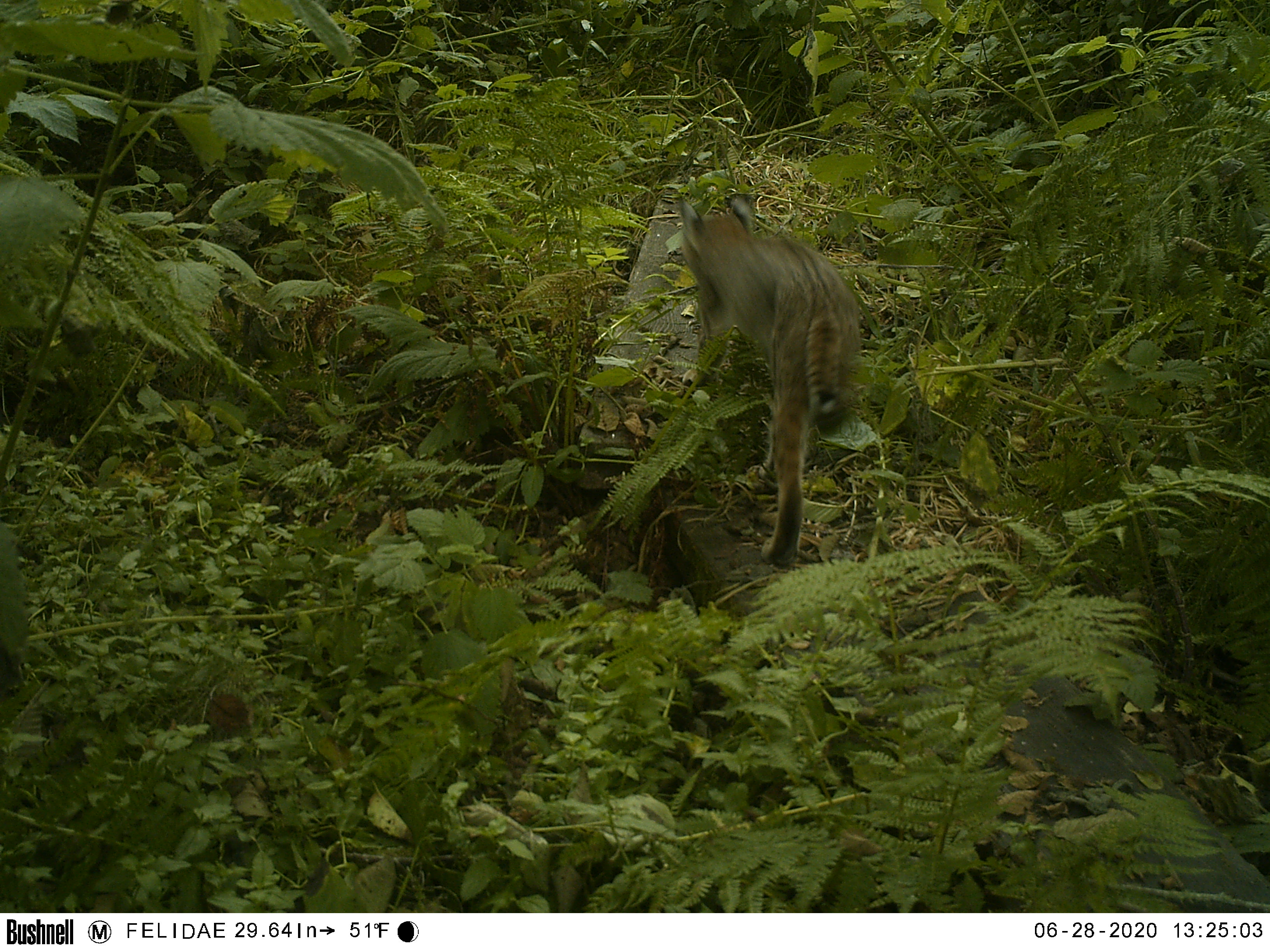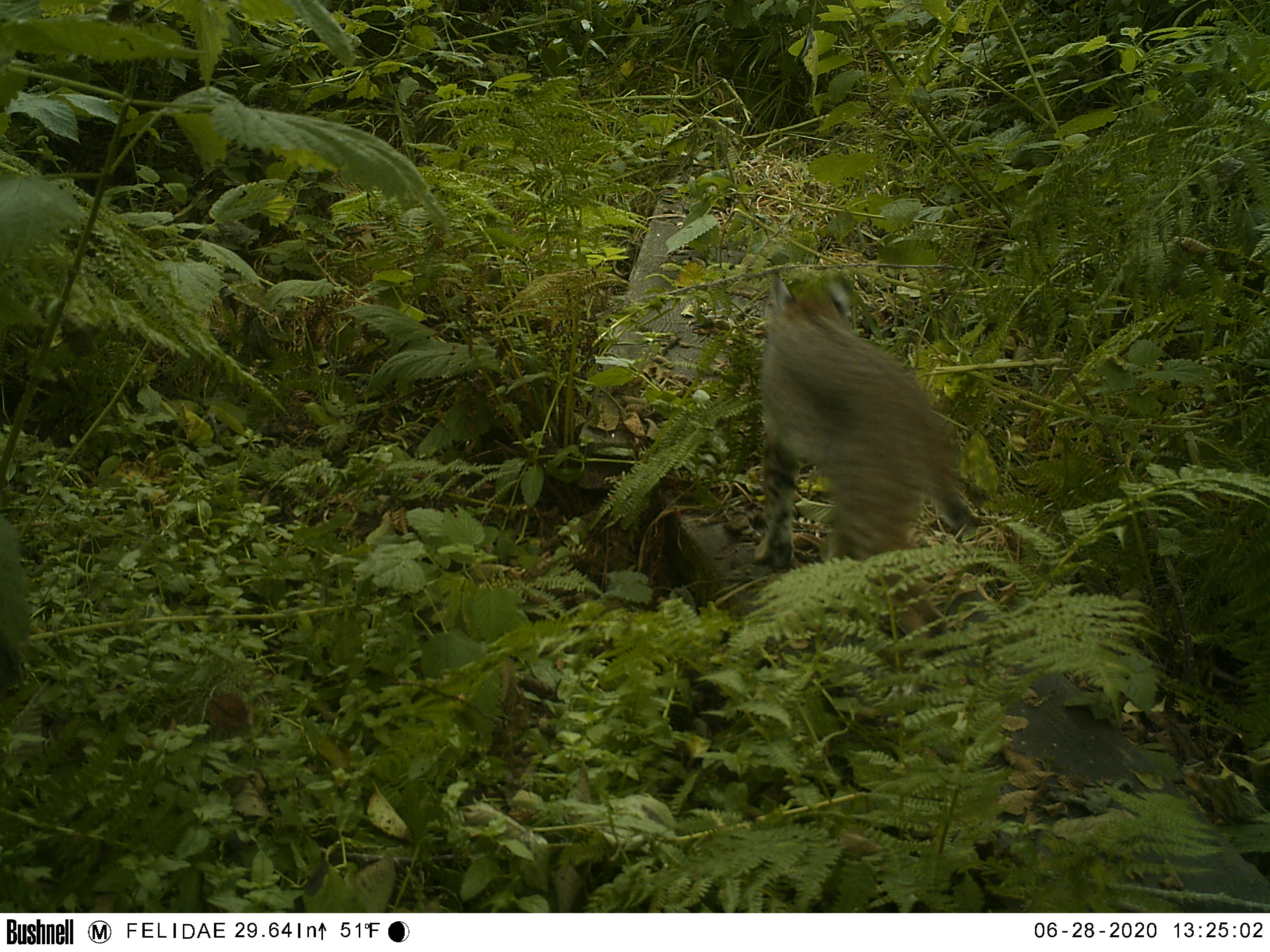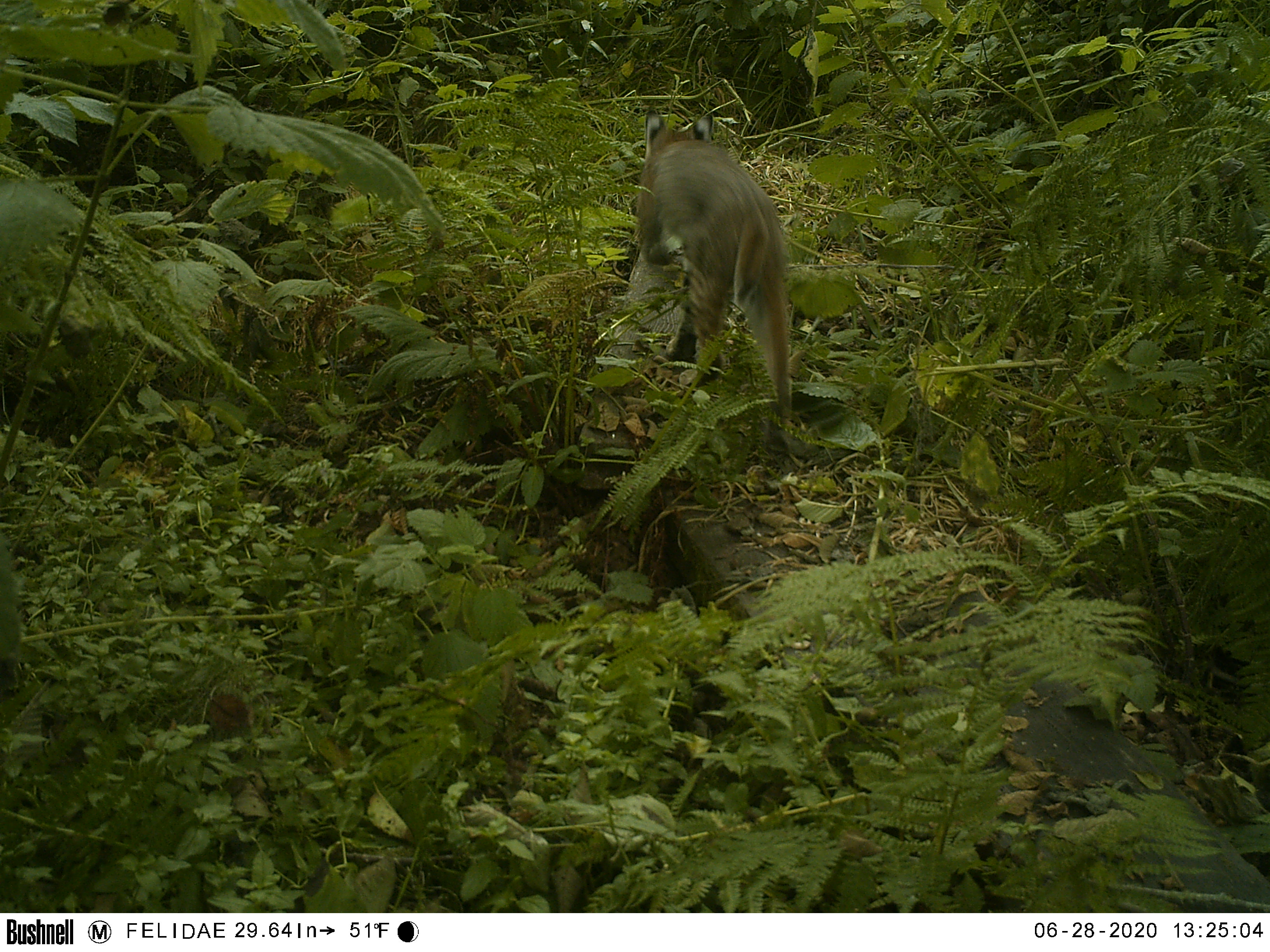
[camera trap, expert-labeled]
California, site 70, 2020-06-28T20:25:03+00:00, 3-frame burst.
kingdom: Animalia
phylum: Chordata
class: Mammalia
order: Carnivora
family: Felidae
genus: Lynx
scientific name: Lynx rufus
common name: bobcat